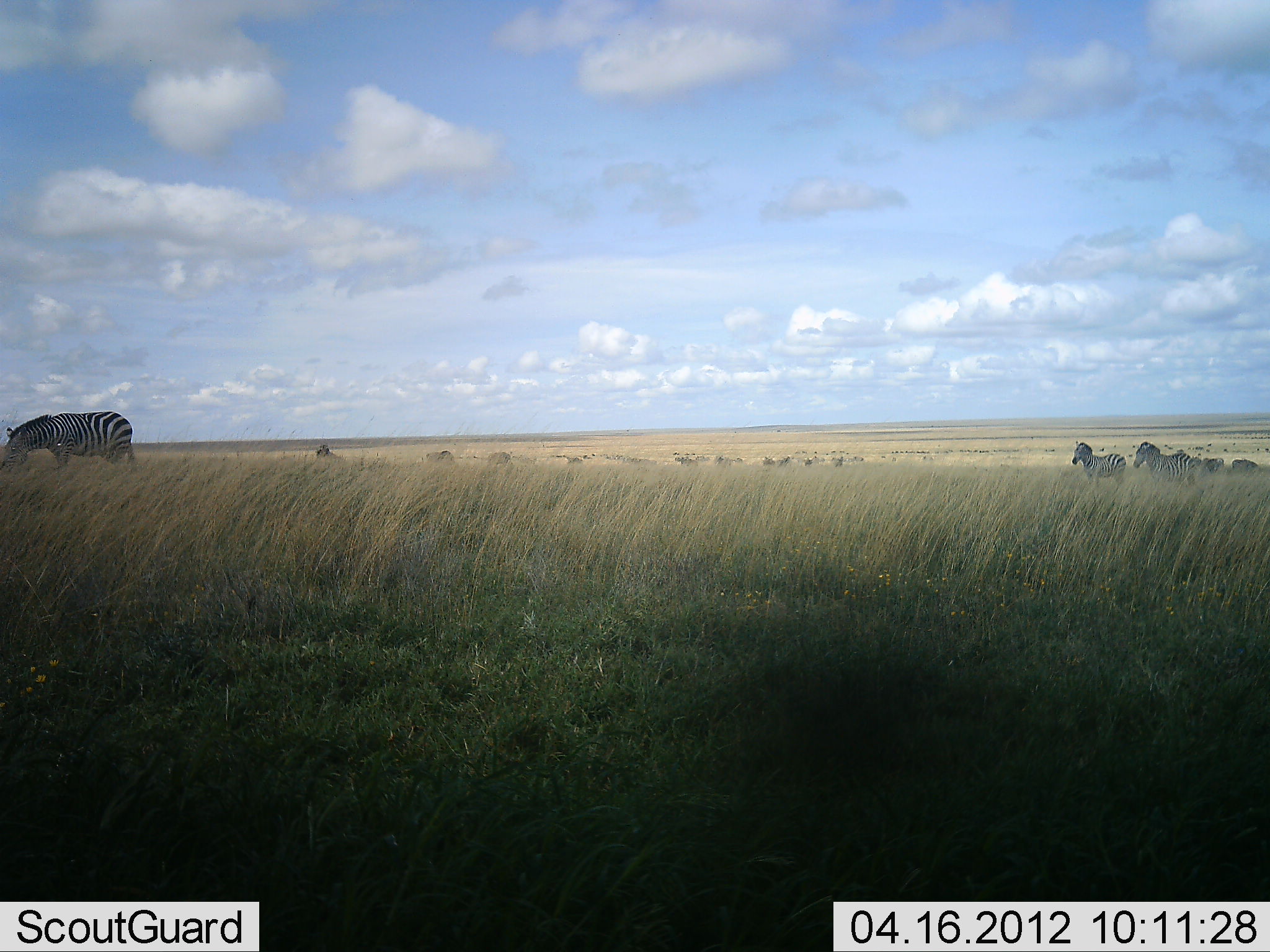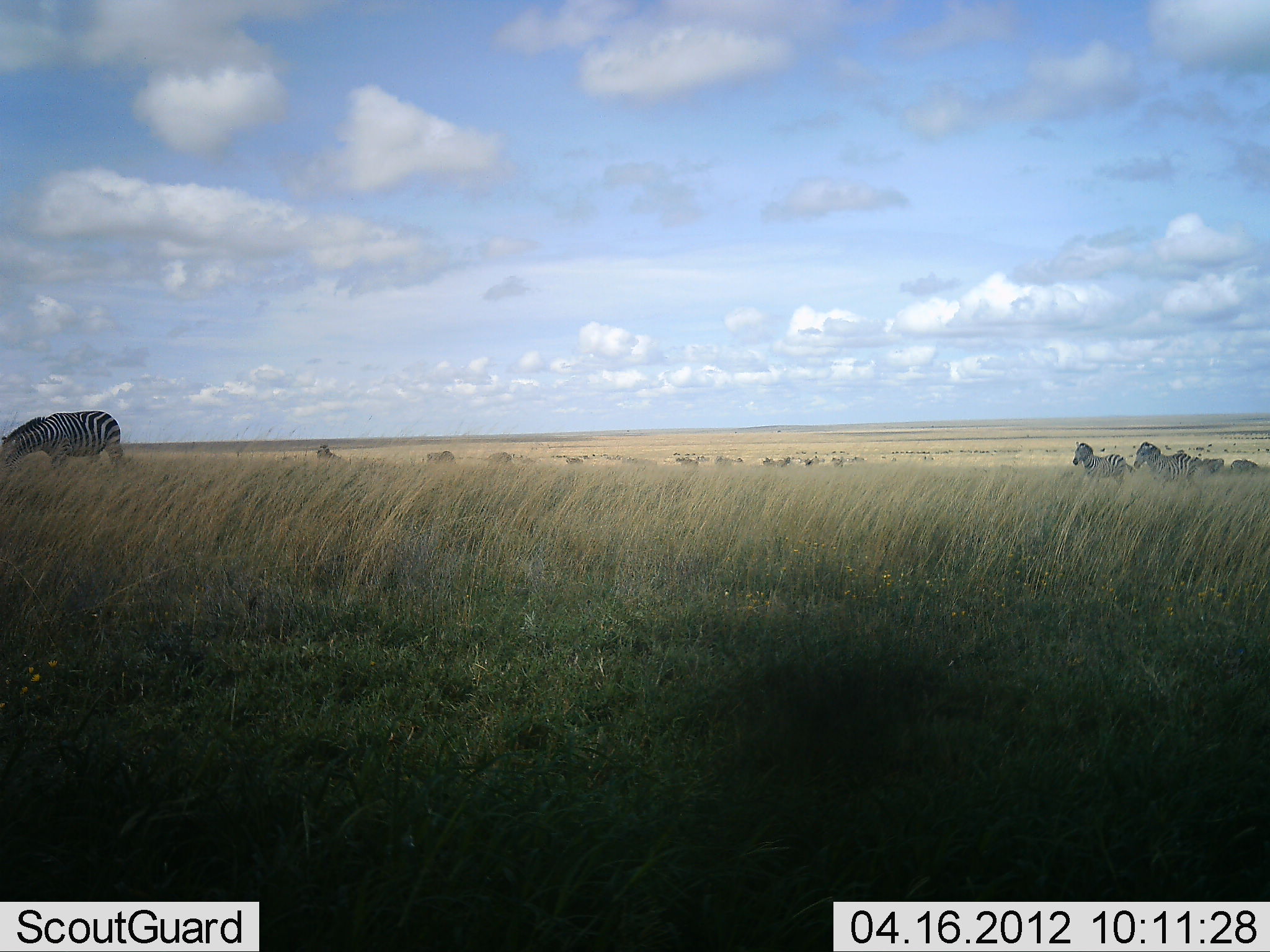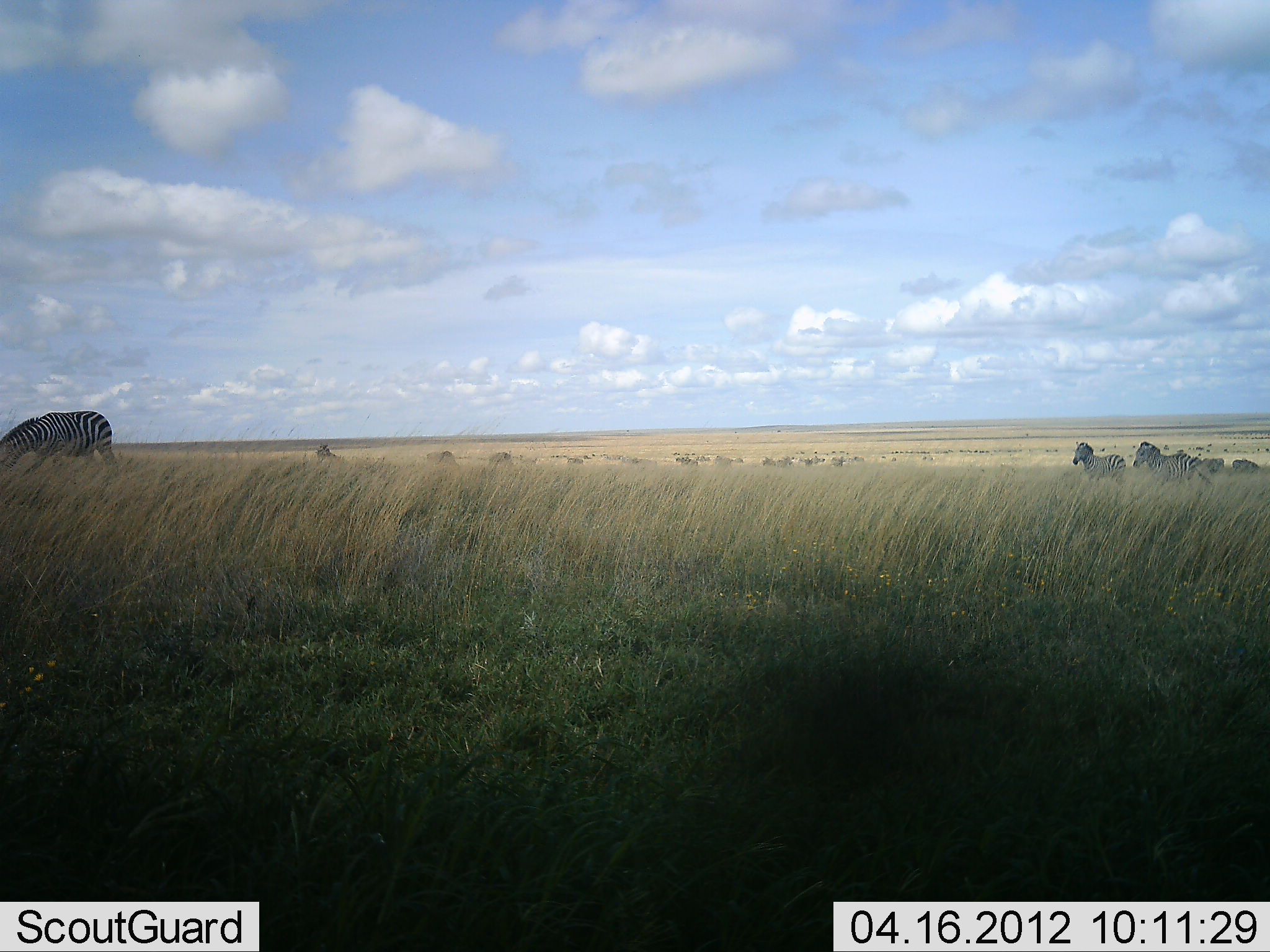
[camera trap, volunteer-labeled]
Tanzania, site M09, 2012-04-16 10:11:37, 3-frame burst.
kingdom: Animalia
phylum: Chordata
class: Mammalia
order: Perissodactyla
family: Equidae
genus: Equus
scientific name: Equus quagga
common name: plains zebra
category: zebra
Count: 6.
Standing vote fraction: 74%.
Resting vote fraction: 0%.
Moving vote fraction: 26%.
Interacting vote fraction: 0%.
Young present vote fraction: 0%.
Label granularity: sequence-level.